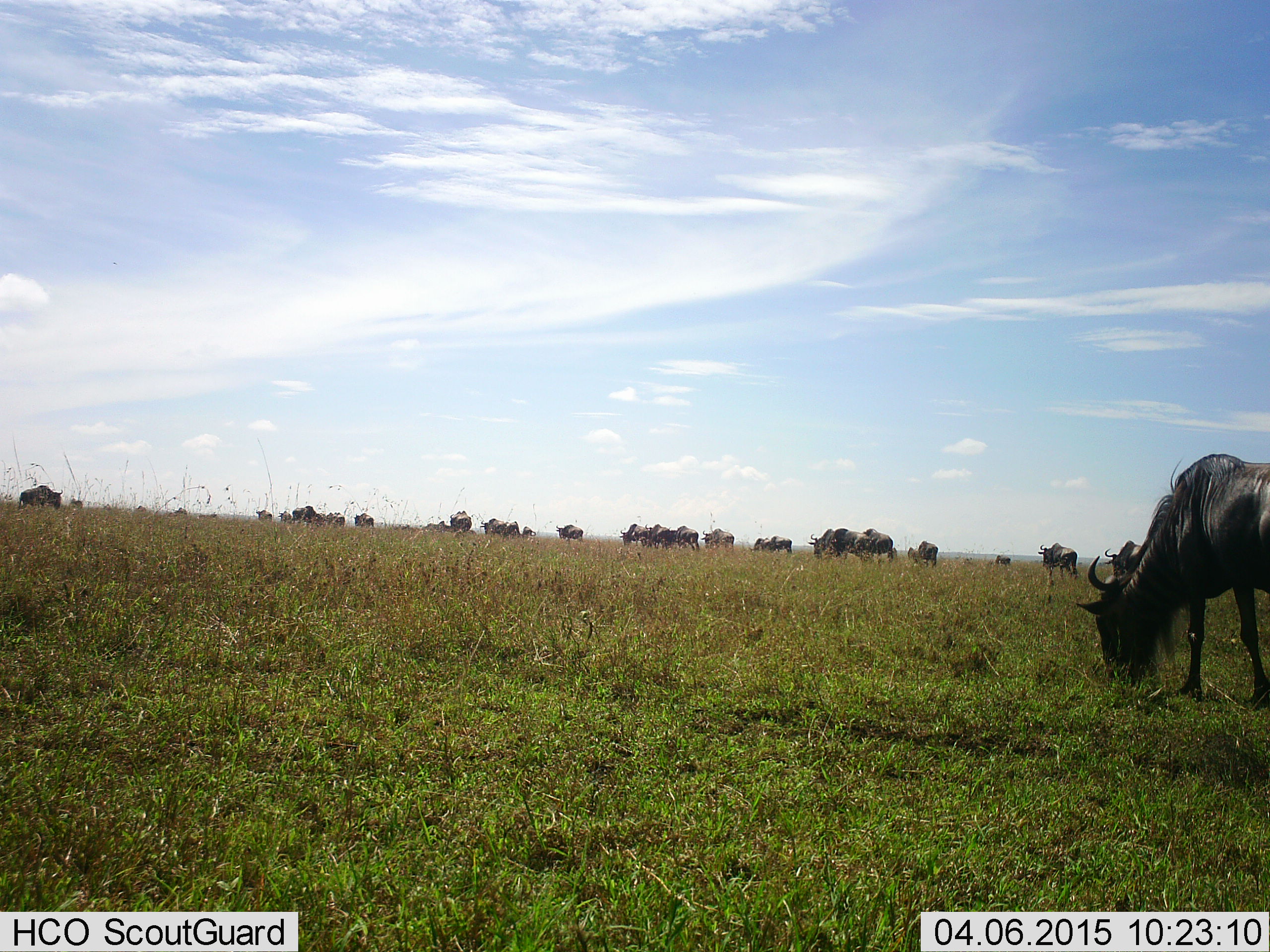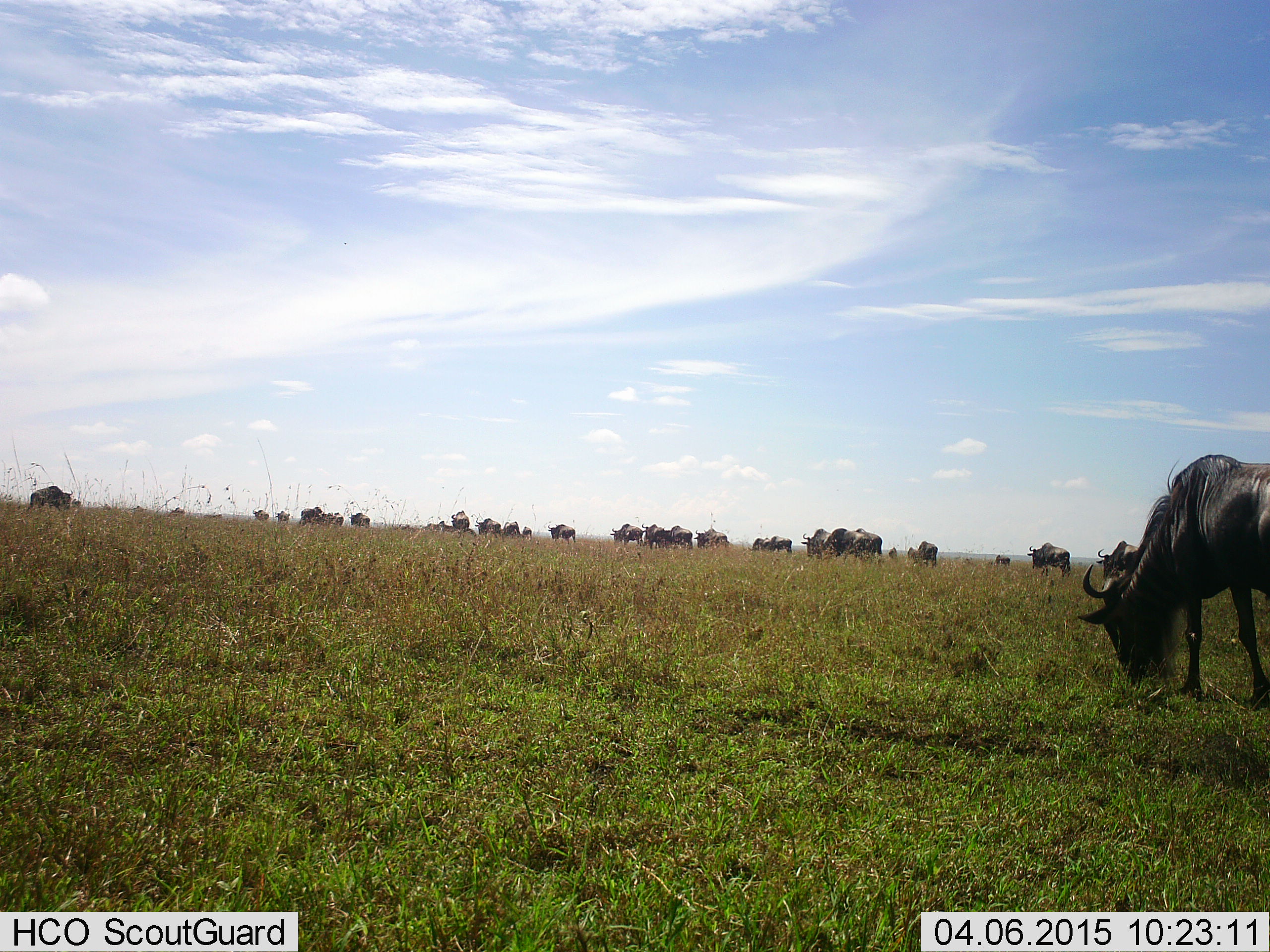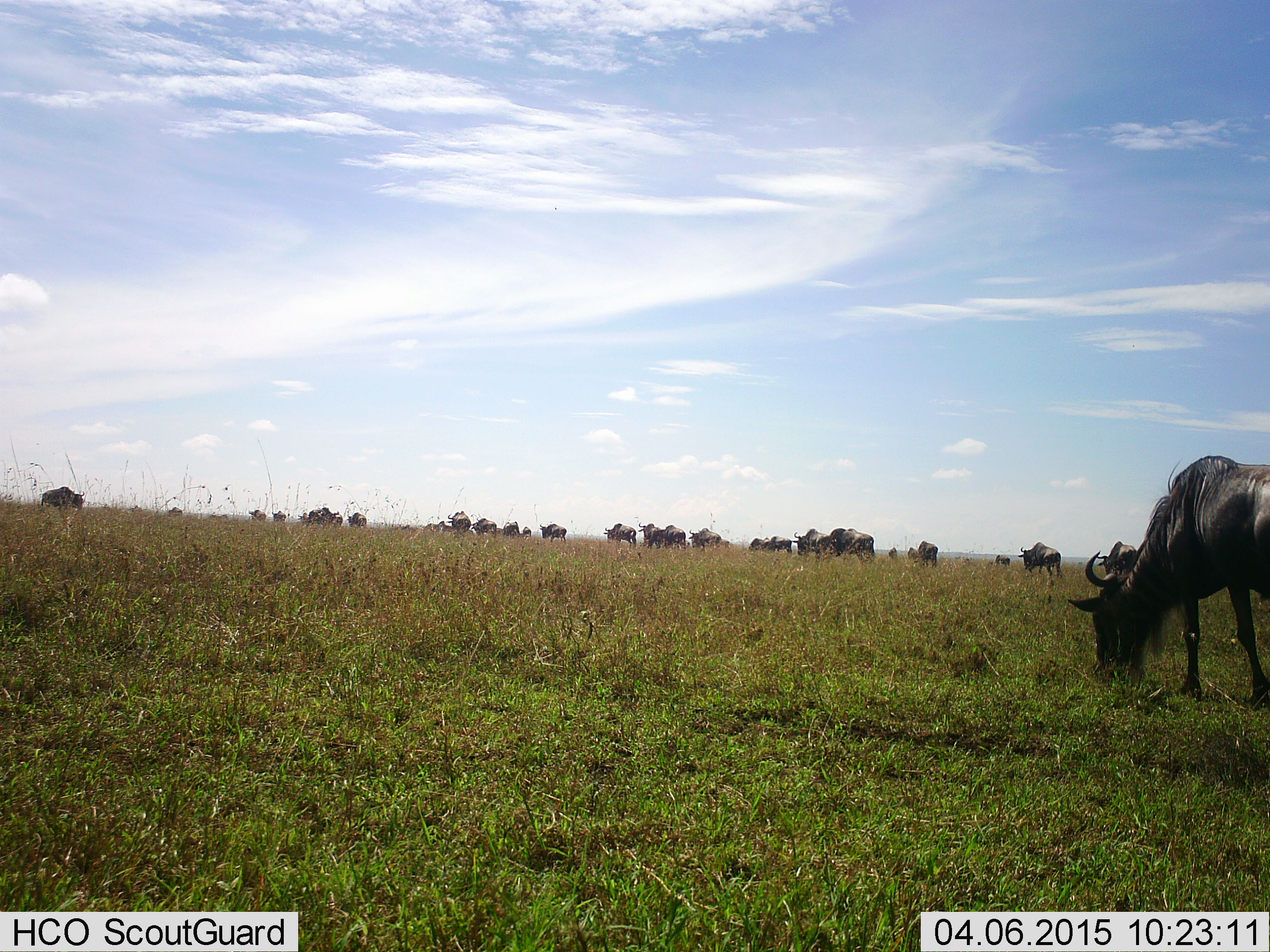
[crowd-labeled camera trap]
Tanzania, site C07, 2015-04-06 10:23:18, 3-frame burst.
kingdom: Animalia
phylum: Chordata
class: Mammalia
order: Artiodactyla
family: Bovidae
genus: Connochaetes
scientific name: Connochaetes taurinus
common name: blue wildebeest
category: wildebeest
Wildebeest (blue wildebeest) (Connochaetes taurinus), count 11-50. Behavior (volunteer vote fractions): standing 40%, resting 10%, moving 80%, interacting 10%. Young present (vote fraction): 0%. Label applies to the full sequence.